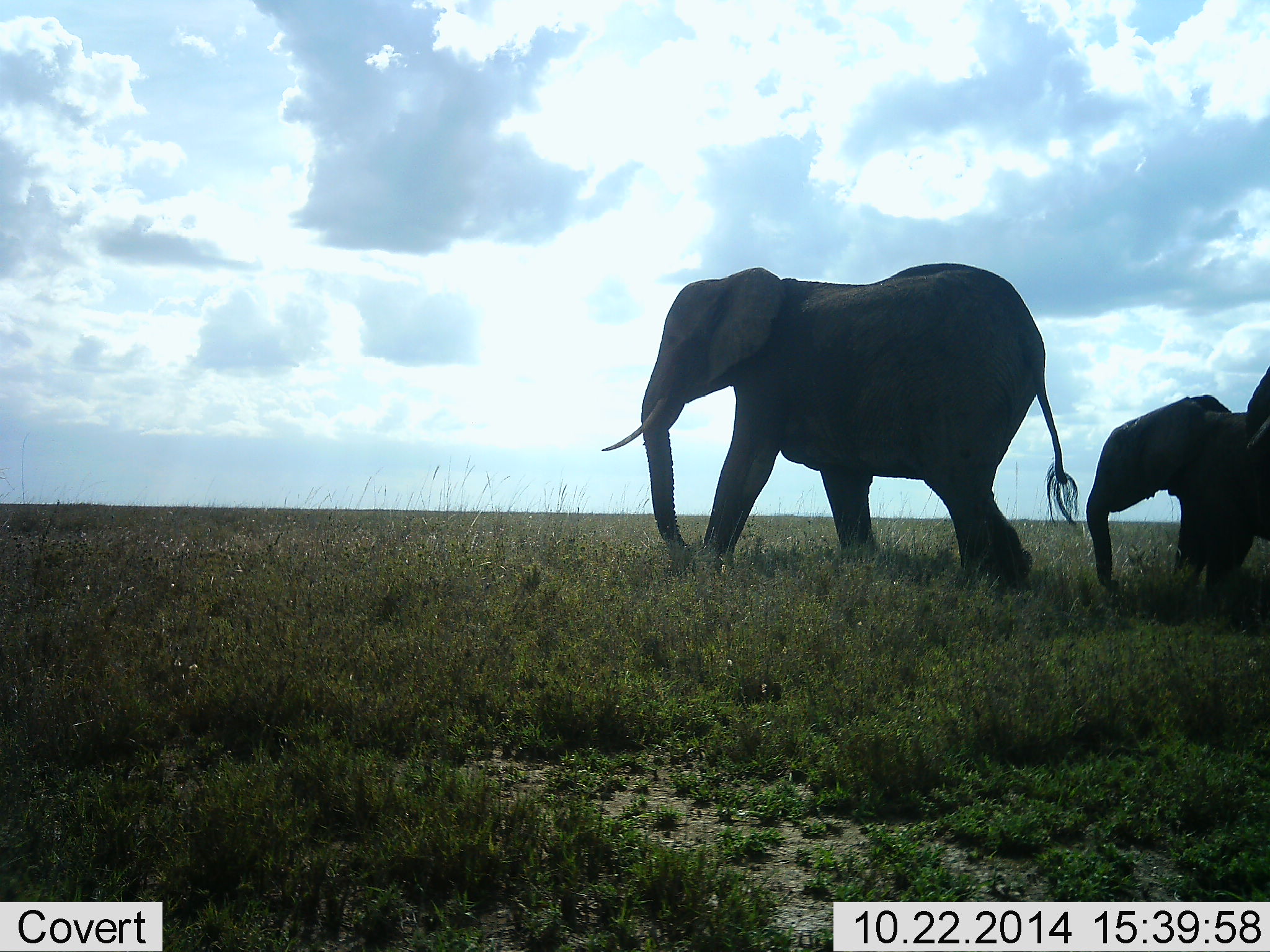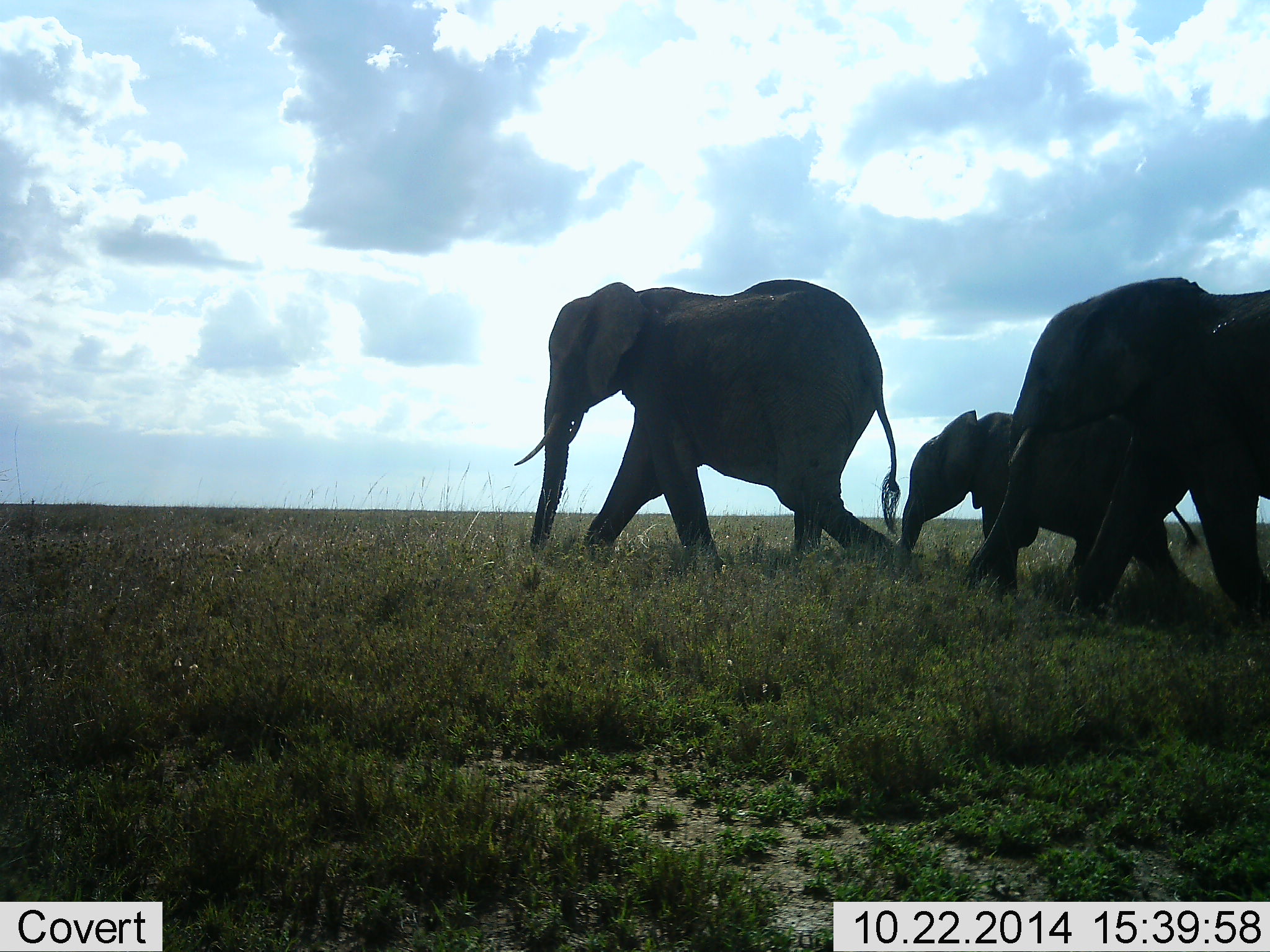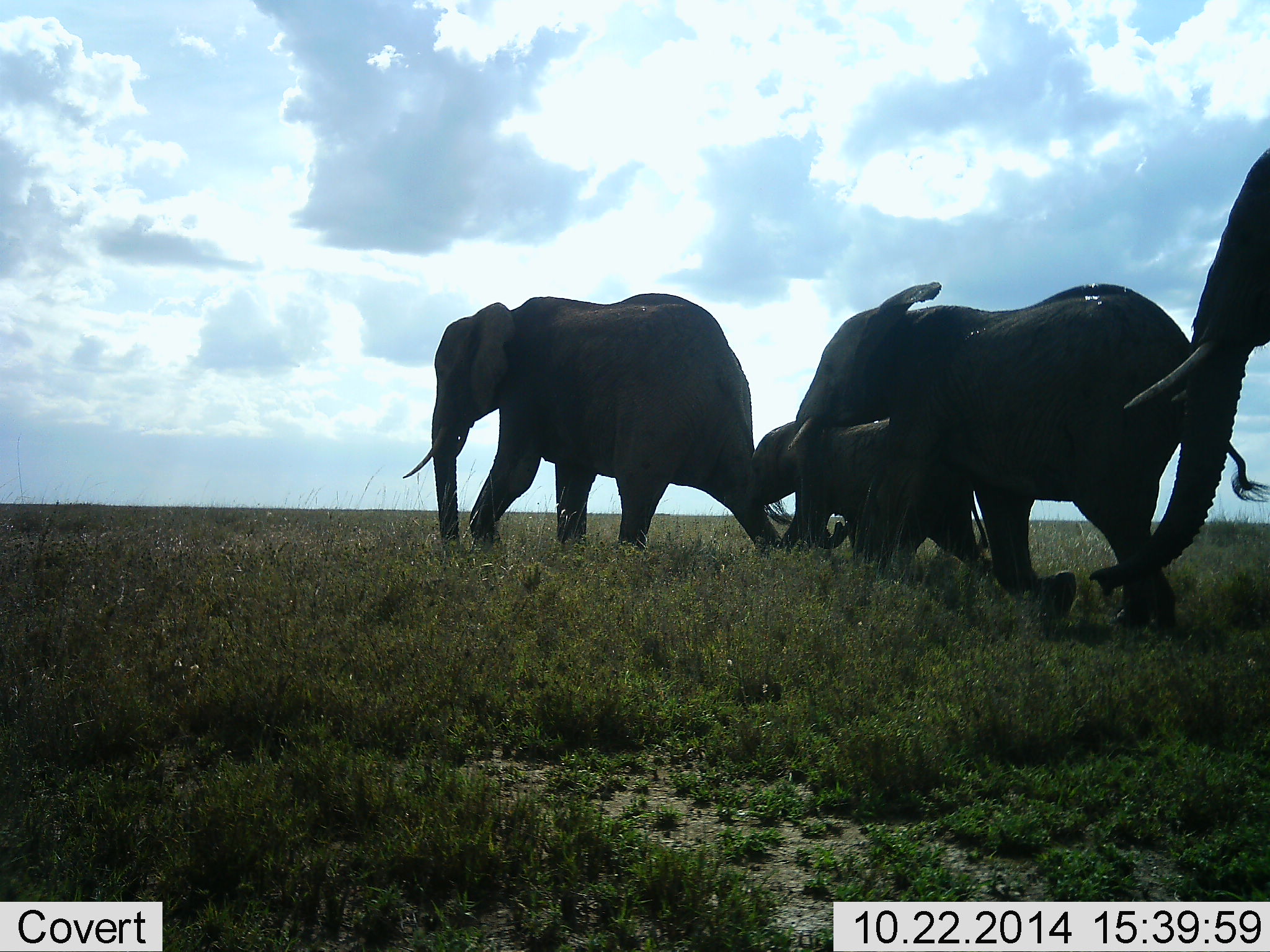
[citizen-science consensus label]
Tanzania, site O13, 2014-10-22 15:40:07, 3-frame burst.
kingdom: Animalia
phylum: Chordata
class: Mammalia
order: Proboscidea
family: Elephantidae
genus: Loxodonta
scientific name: Loxodonta africana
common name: african bush elephant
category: elephant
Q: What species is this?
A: Elephant (african bush elephant) (Loxodonta africana).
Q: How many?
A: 4.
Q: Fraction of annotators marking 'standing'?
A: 0%.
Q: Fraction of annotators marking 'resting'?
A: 0%.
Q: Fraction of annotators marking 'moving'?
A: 100%.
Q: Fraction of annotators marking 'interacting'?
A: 0%.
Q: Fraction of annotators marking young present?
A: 100%.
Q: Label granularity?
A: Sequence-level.